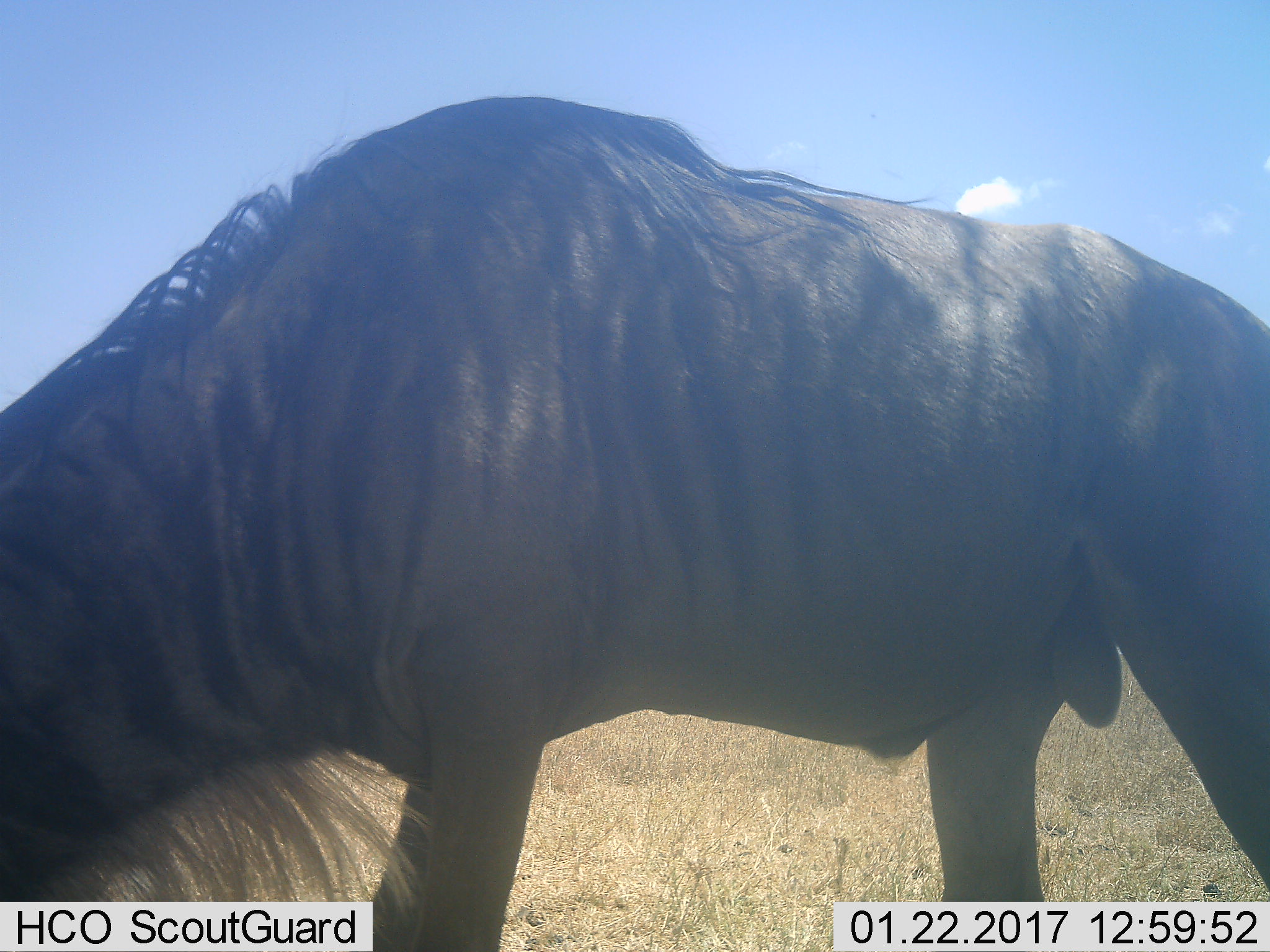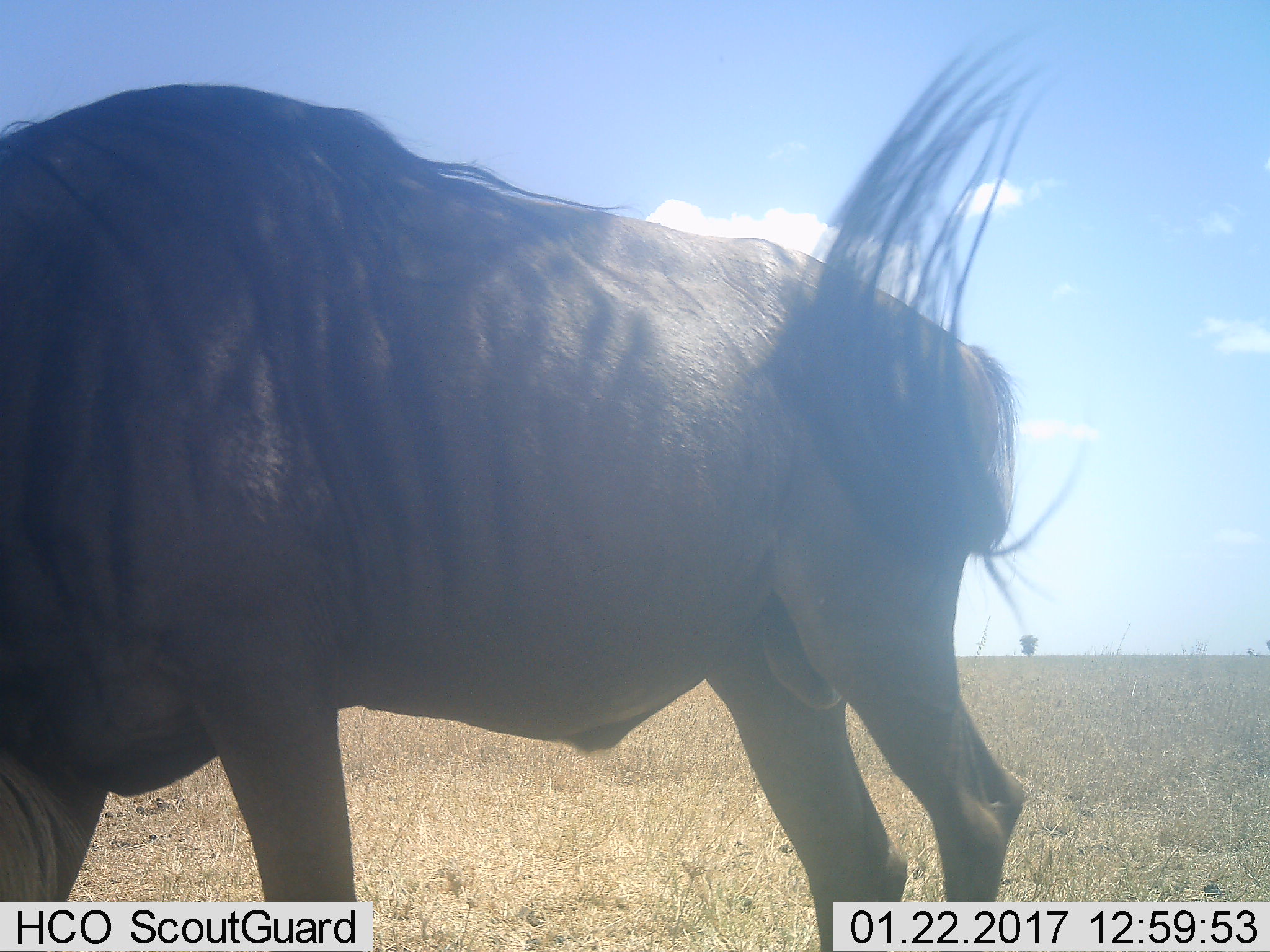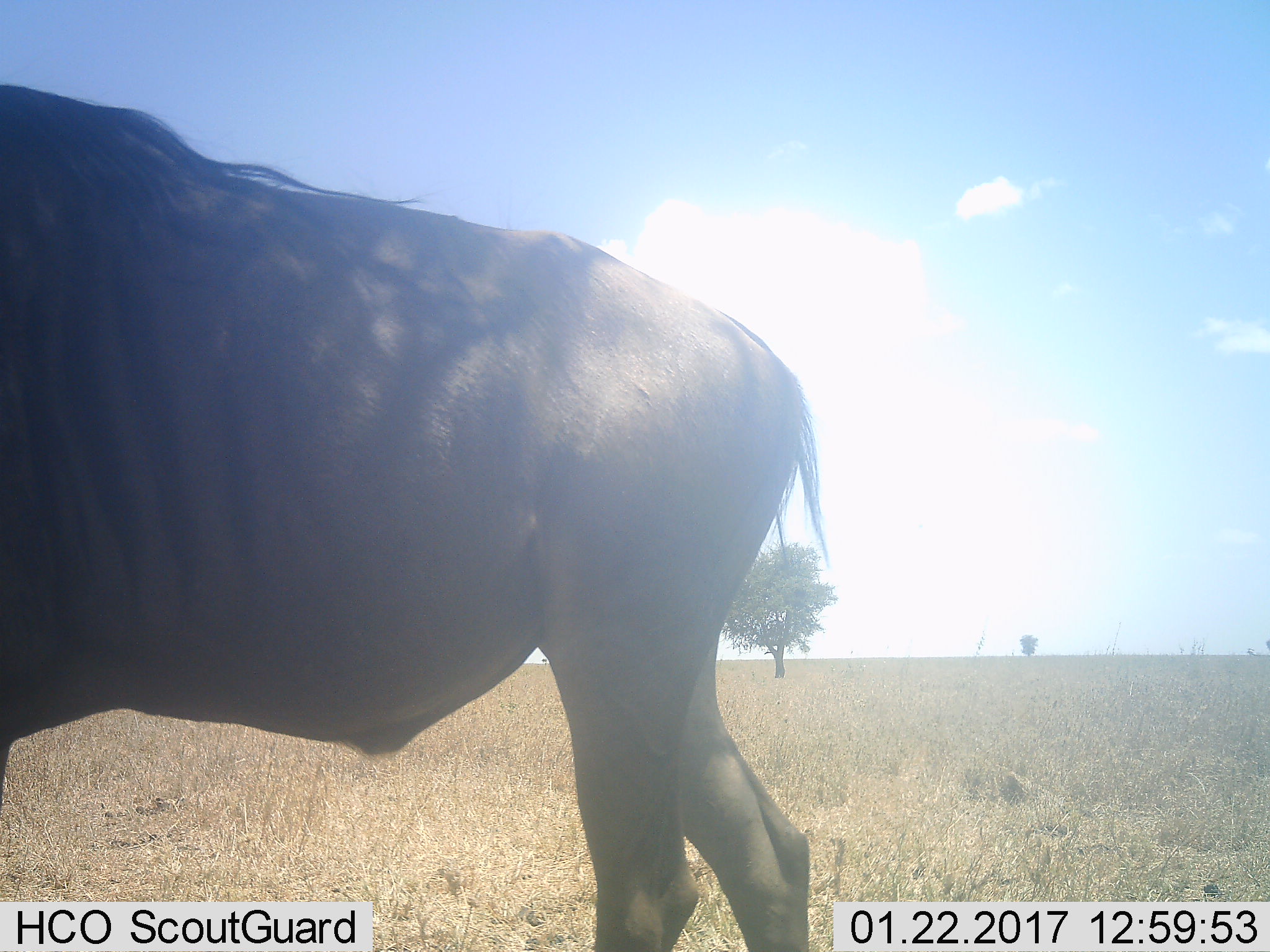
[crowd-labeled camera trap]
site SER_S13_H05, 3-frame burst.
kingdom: Animalia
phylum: Chordata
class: Mammalia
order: Artiodactyla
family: Bovidae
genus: Connochaetes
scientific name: Connochaetes taurinus taurinus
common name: blue wildebeest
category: wildebeestblue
Wildebeestblue (blue wildebeest) (Connochaetes taurinus taurinus), count 1. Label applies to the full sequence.